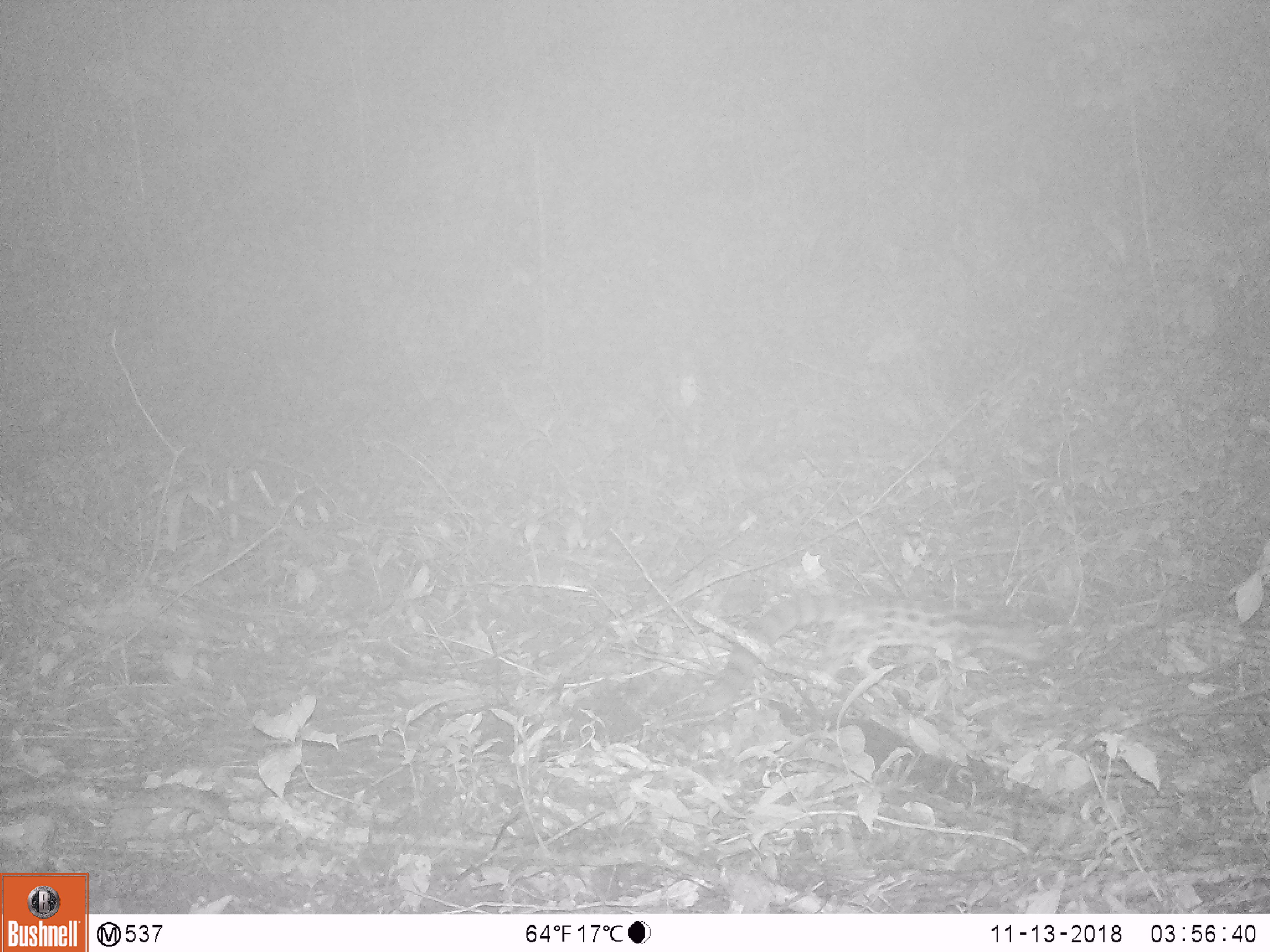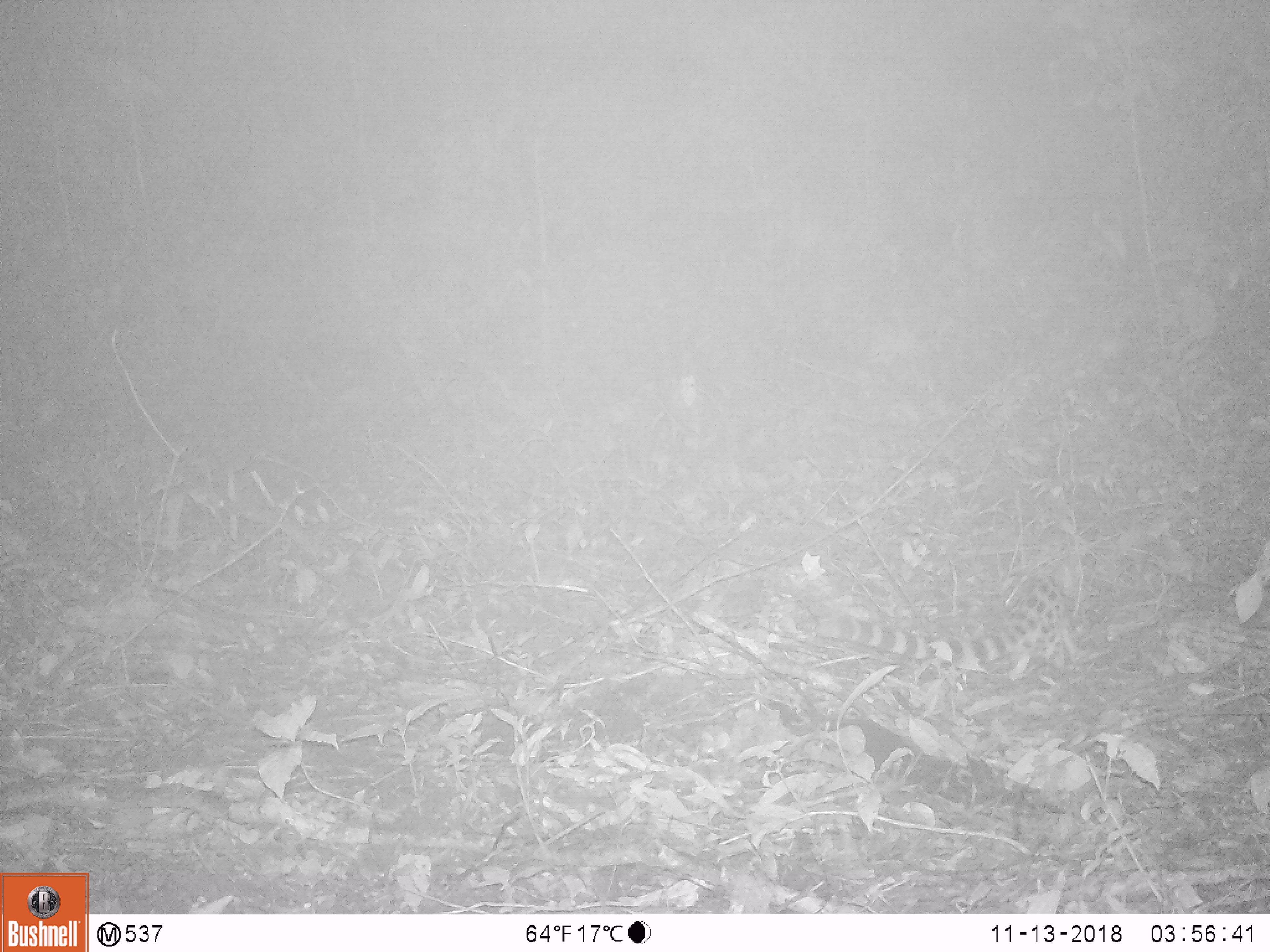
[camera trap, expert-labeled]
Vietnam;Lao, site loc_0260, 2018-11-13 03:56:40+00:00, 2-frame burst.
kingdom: Animalia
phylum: Chordata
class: Mammalia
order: Carnivora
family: Prionodontidae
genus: Prionodon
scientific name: Prionodon pardicolor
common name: spotted linsang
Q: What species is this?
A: Spotted linsang (Prionodon pardicolor).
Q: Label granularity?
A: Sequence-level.